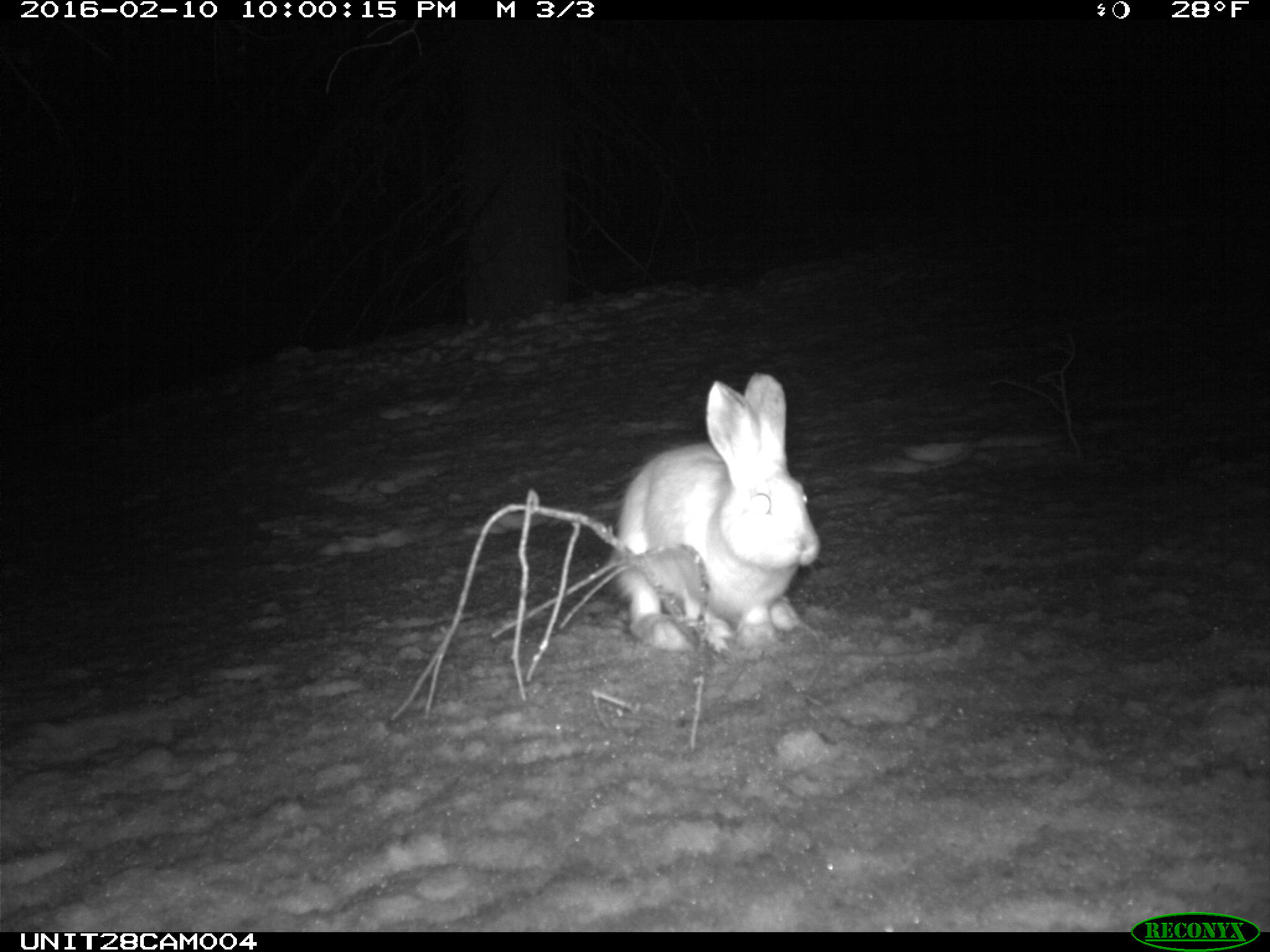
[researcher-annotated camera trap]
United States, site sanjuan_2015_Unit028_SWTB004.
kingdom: Animalia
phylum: Chordata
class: Mammalia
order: Lagomorpha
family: Leporidae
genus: Lepus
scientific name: Lepus americanus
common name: snowshoe hare